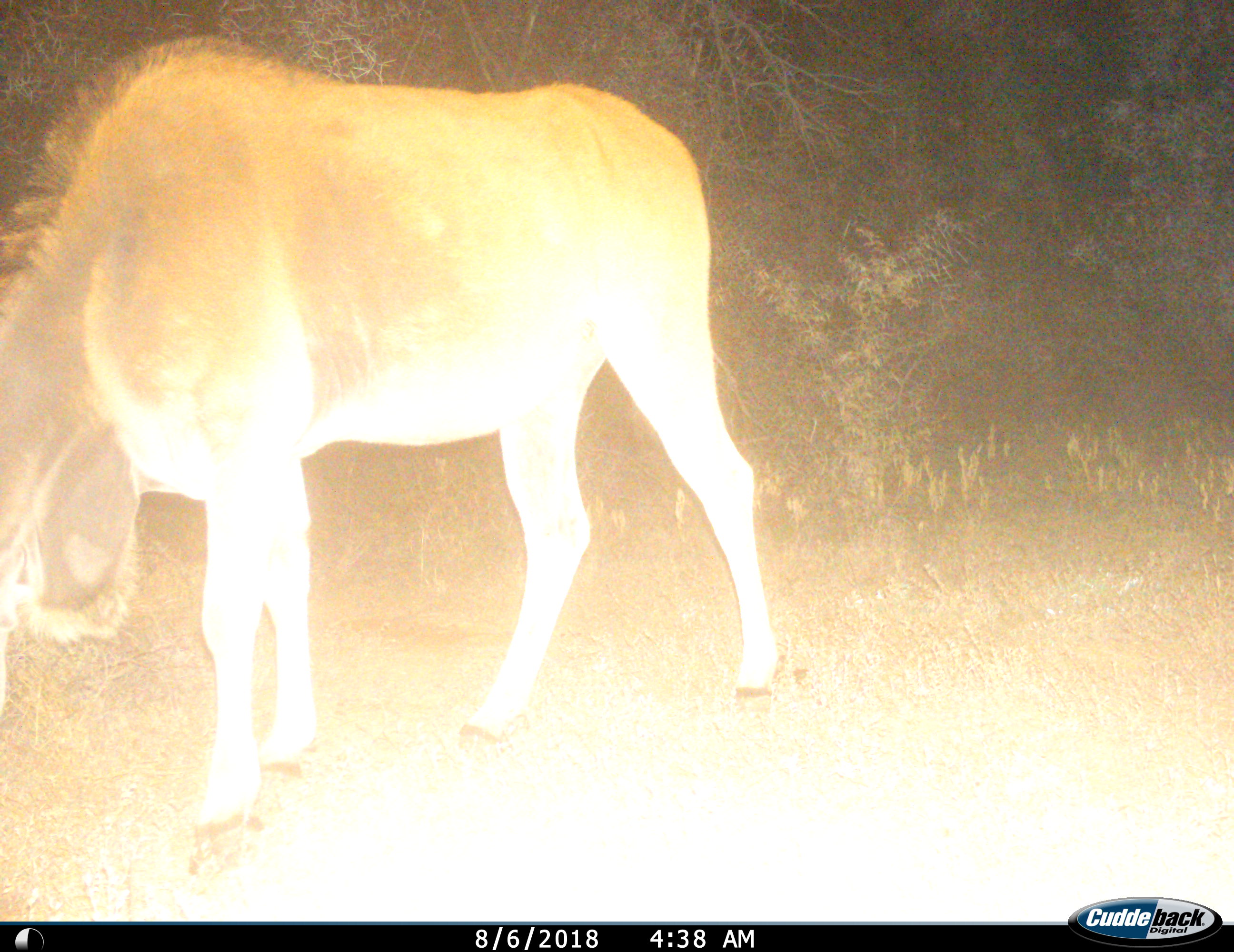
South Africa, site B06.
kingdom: Animalia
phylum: Chordata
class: Mammalia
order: Artiodactyla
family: Bovidae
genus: Tragelaphus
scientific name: Tragelaphus oryx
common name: eland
Eland (Tragelaphus oryx), count 1. Behavior (volunteer vote fractions): standing 0%, resting 0%, moving 20%, interacting 0%. Young present (vote fraction): 0%. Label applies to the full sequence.